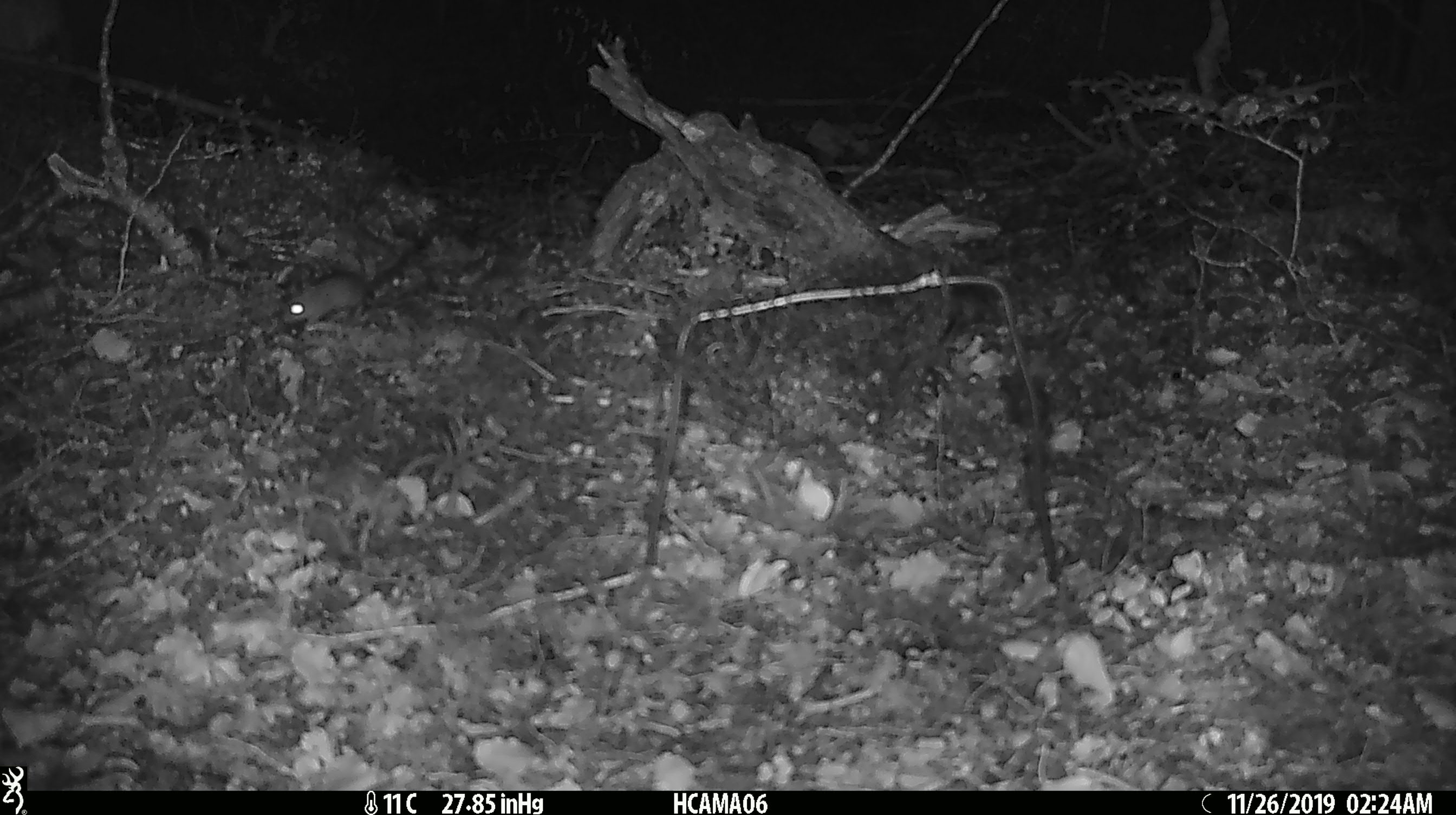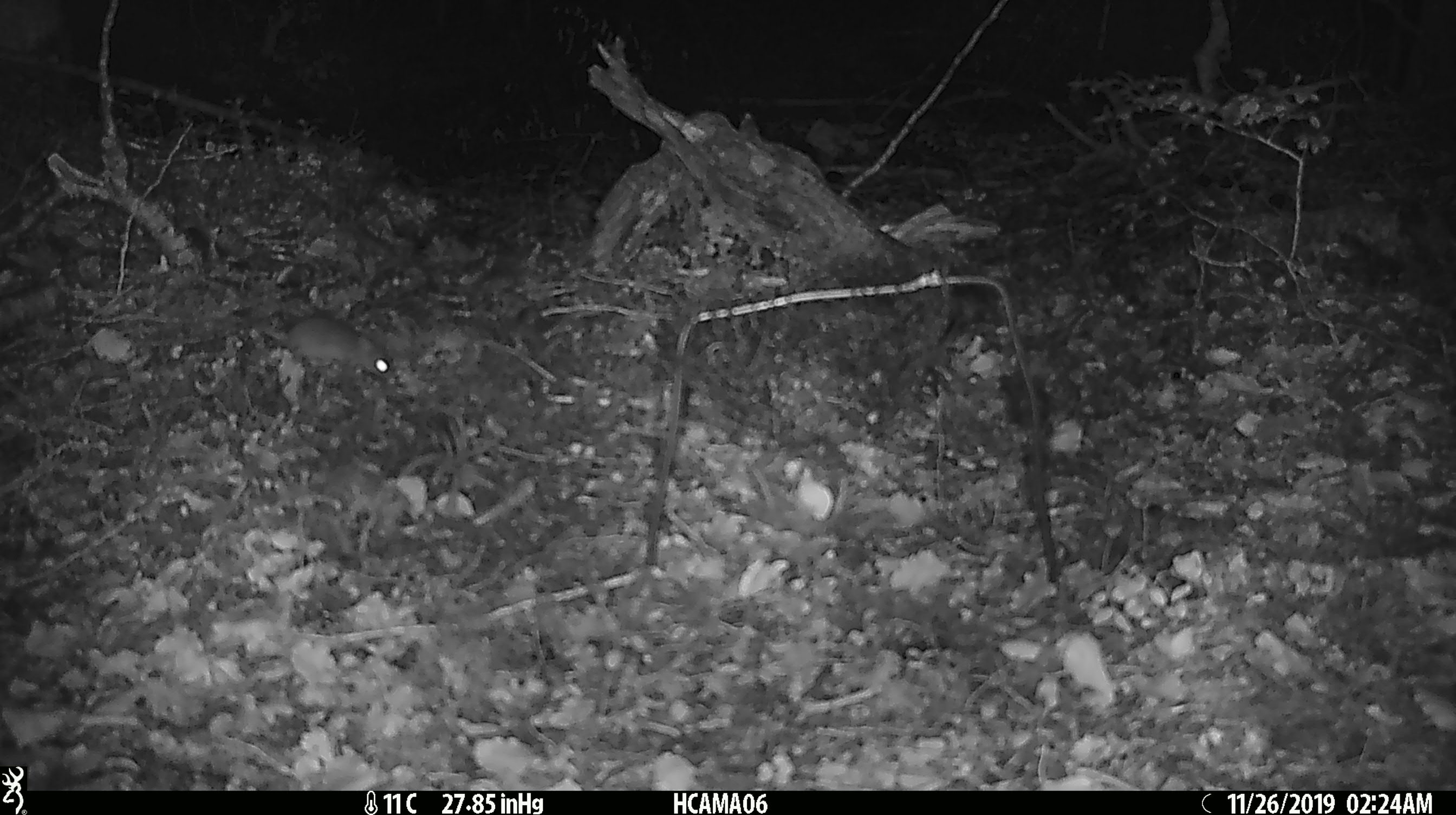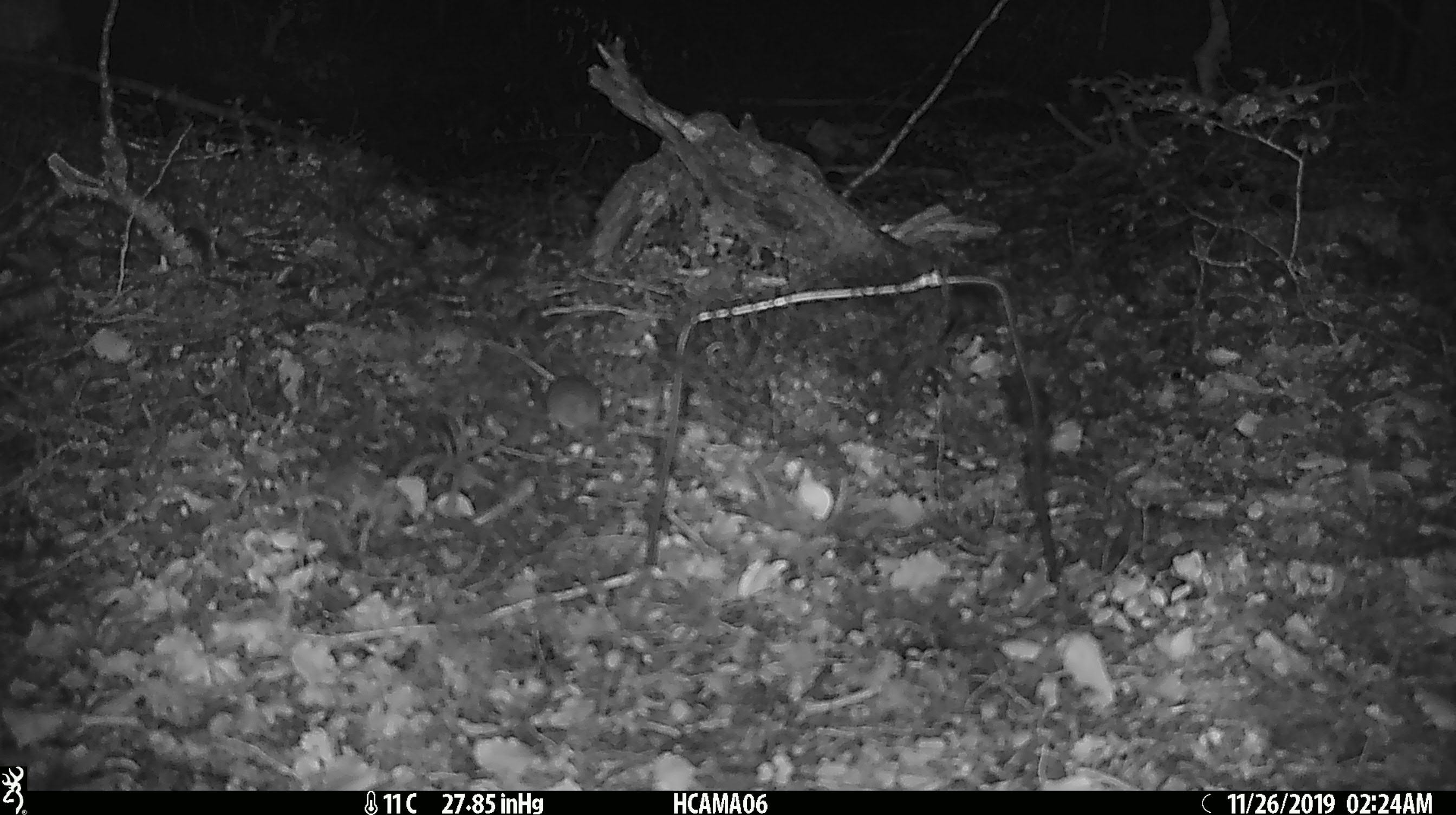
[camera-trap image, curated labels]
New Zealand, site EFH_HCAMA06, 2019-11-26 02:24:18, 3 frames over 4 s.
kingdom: Animalia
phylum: Chordata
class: Mammalia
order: Rodentia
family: Muridae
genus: Mus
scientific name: Mus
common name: mouse